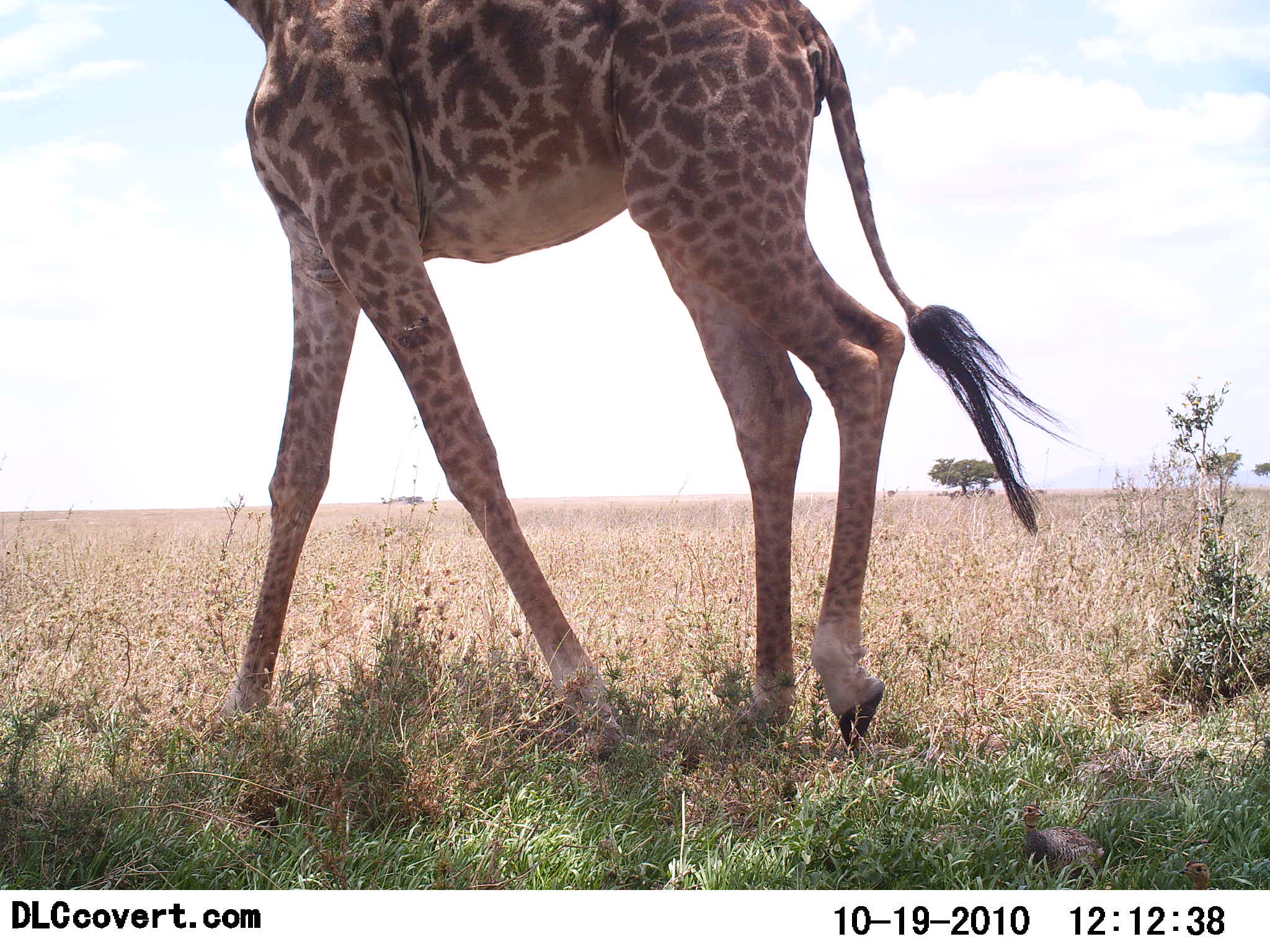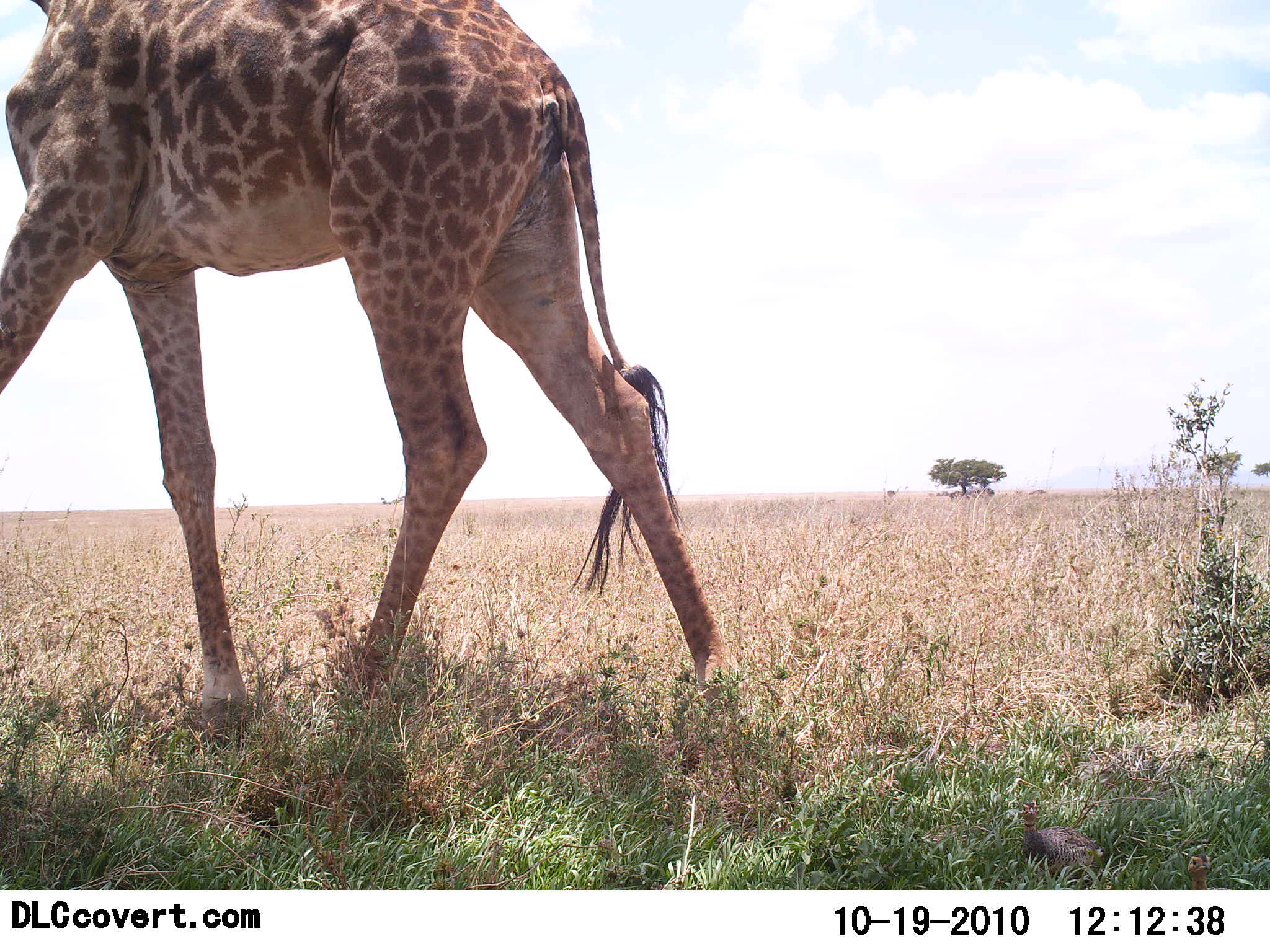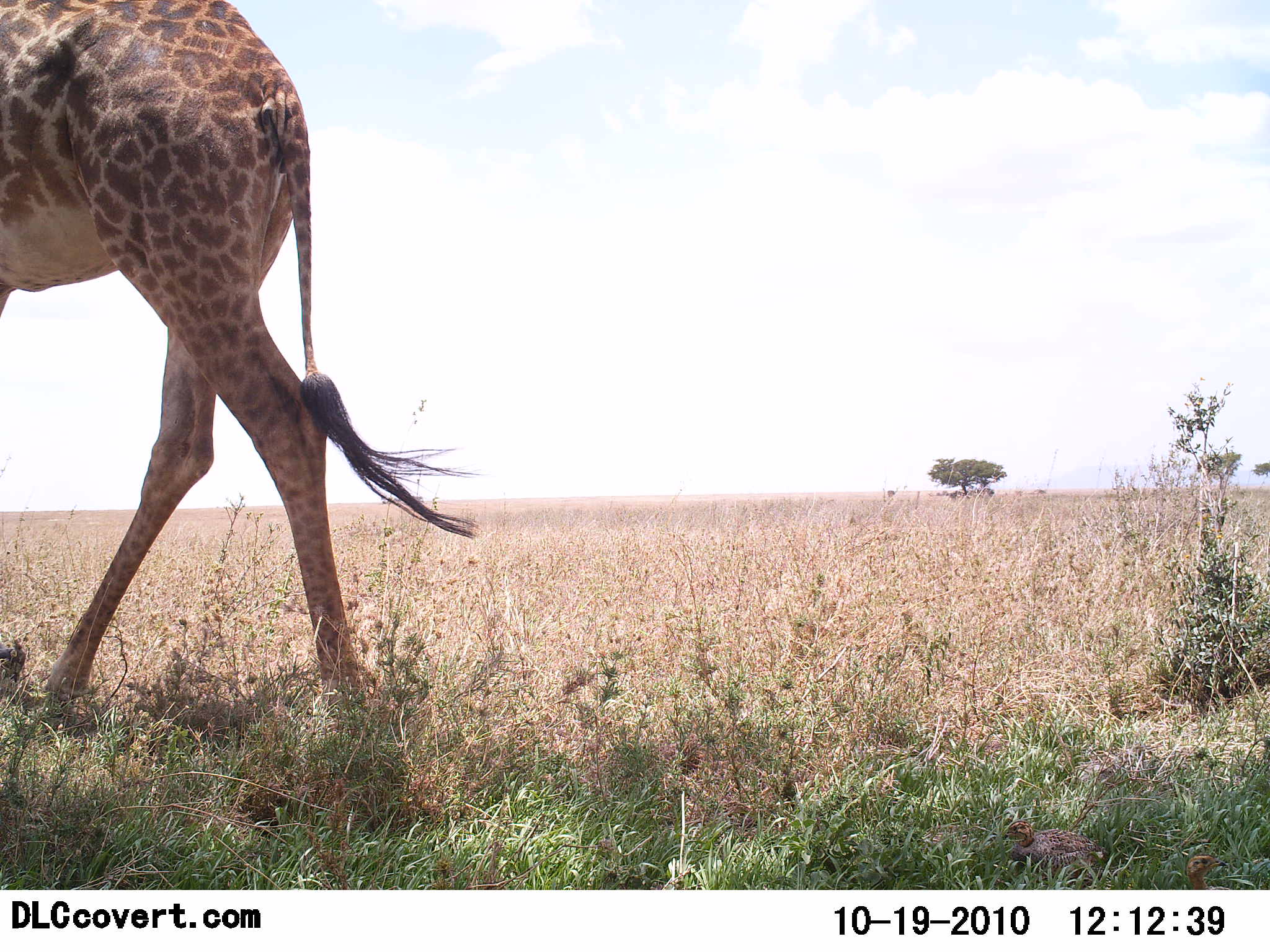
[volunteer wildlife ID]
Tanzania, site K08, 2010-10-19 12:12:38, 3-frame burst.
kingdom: Animalia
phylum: Chordata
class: Mammalia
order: Artiodactyla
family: Giraffidae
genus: Giraffa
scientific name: Giraffa camelopardalis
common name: giraffe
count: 1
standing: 4%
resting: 0%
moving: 96%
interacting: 0%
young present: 0%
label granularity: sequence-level